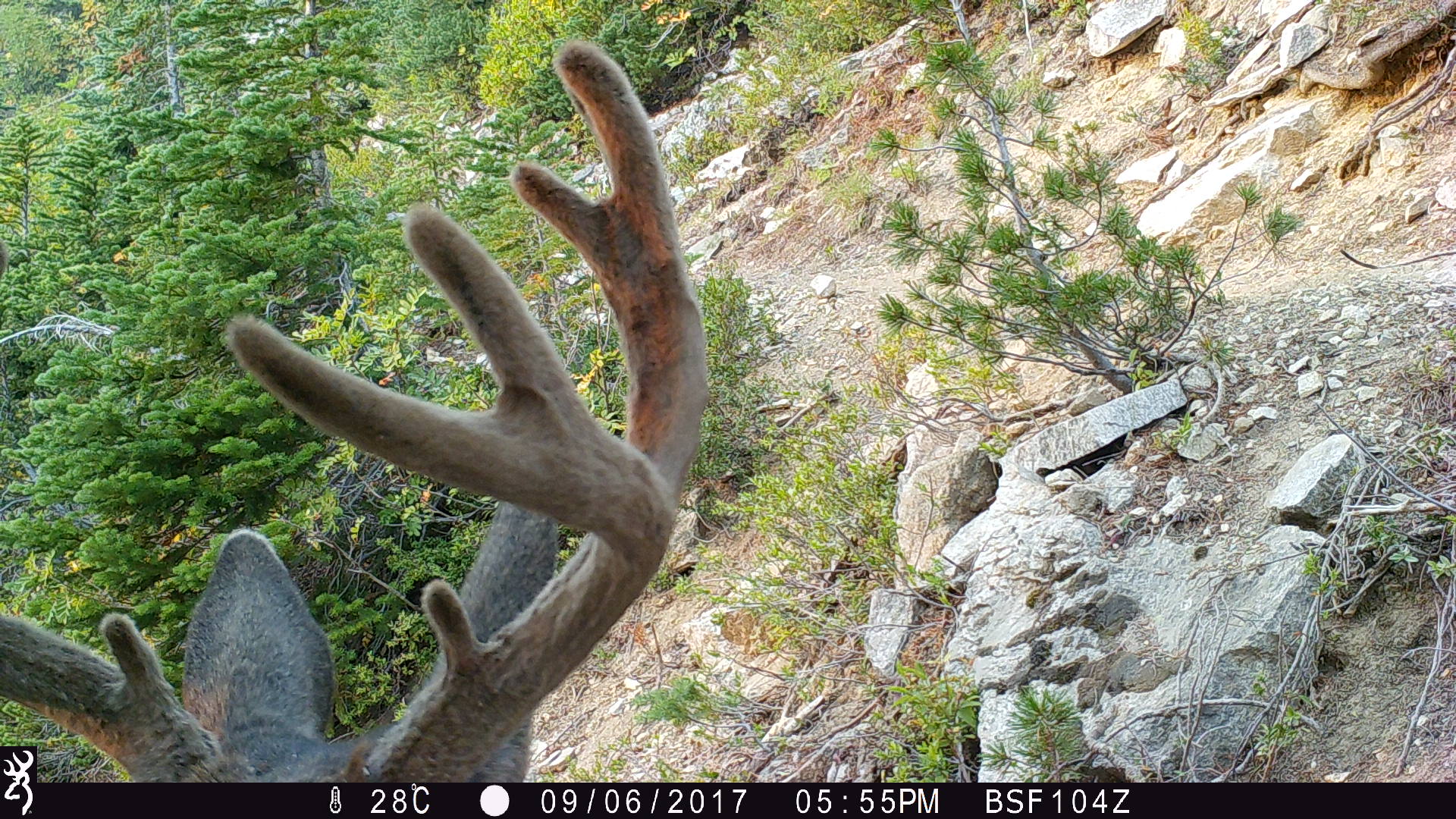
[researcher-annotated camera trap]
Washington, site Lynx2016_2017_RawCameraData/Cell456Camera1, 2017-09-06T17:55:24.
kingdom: Animalia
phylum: Chordata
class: Mammalia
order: Artiodactyla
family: Cervidae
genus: Odocoileus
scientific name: Odocoileus hemionus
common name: mule deer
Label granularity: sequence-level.